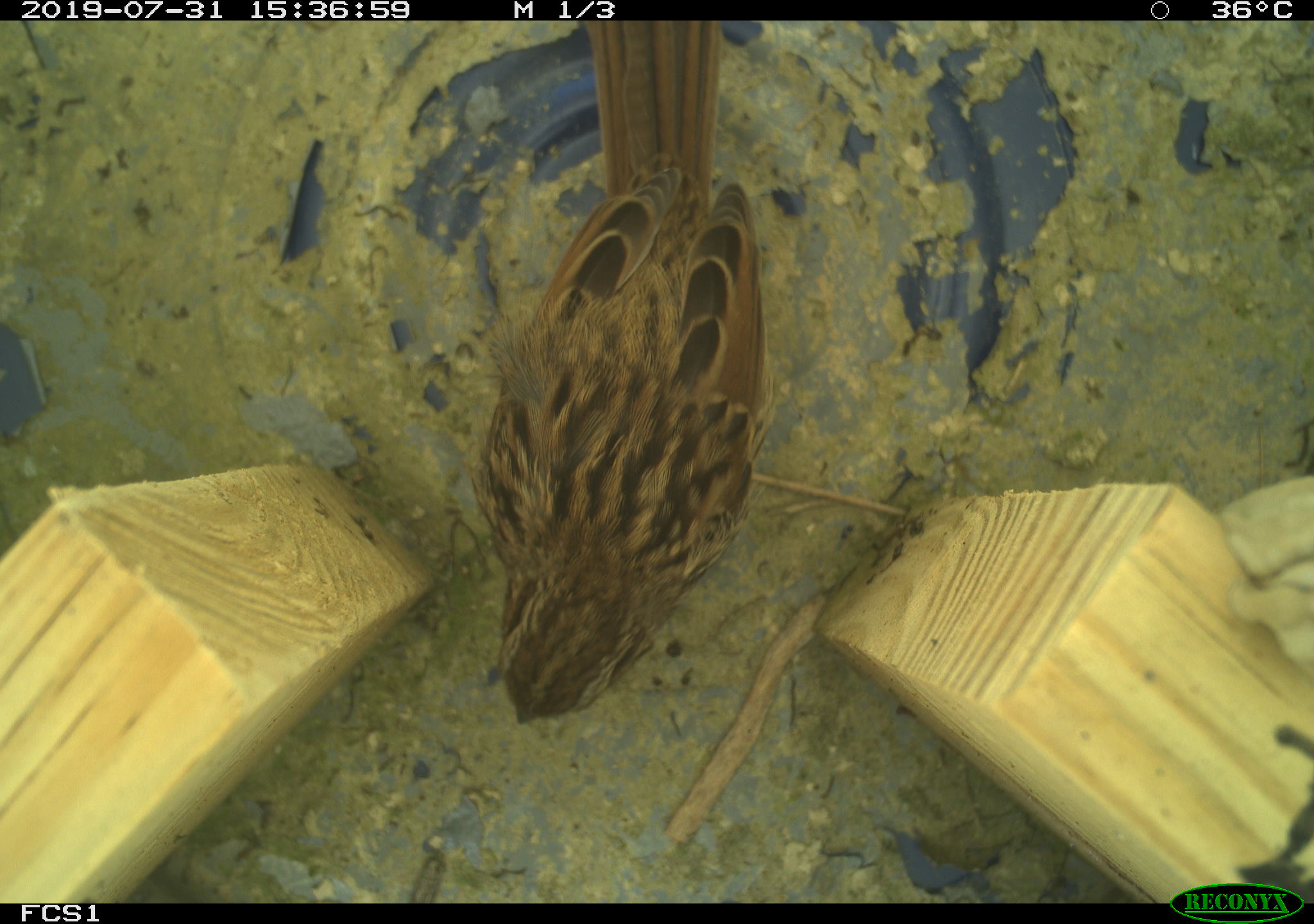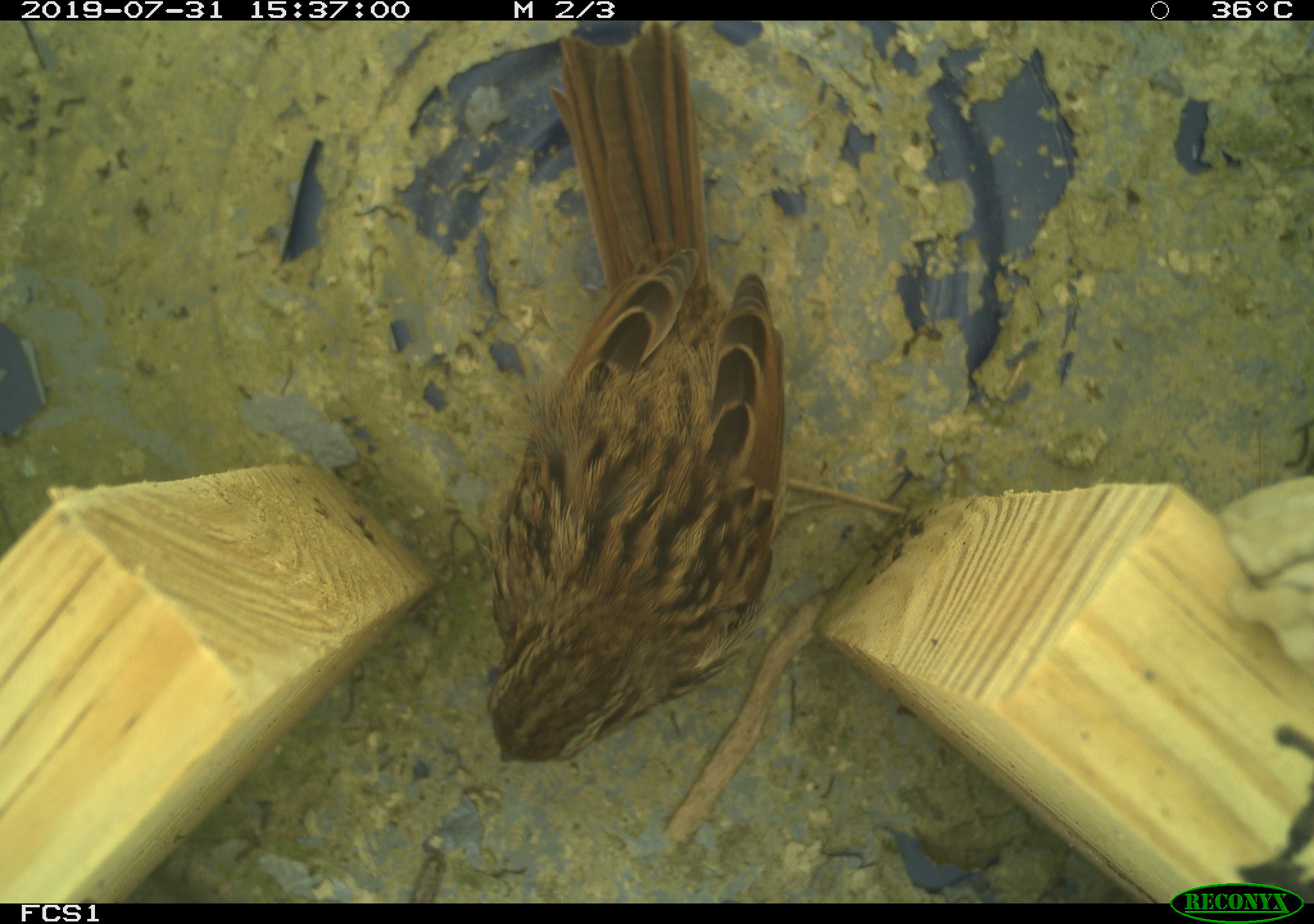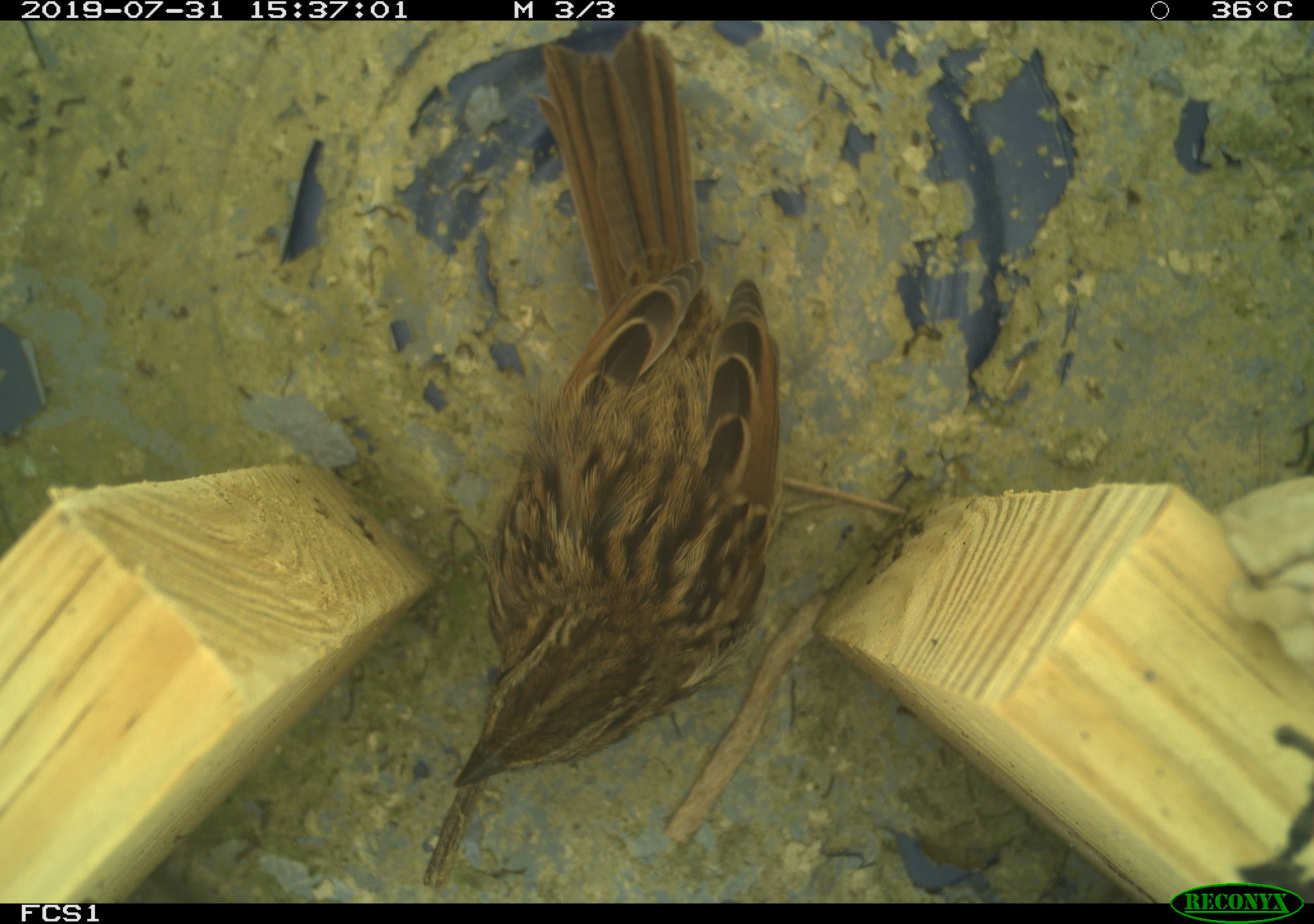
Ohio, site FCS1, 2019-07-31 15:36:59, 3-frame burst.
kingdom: Animalia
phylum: Chordata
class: Aves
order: Passeriformes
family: Passerellidae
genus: Melospiza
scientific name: Melospiza melodia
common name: song sparrow